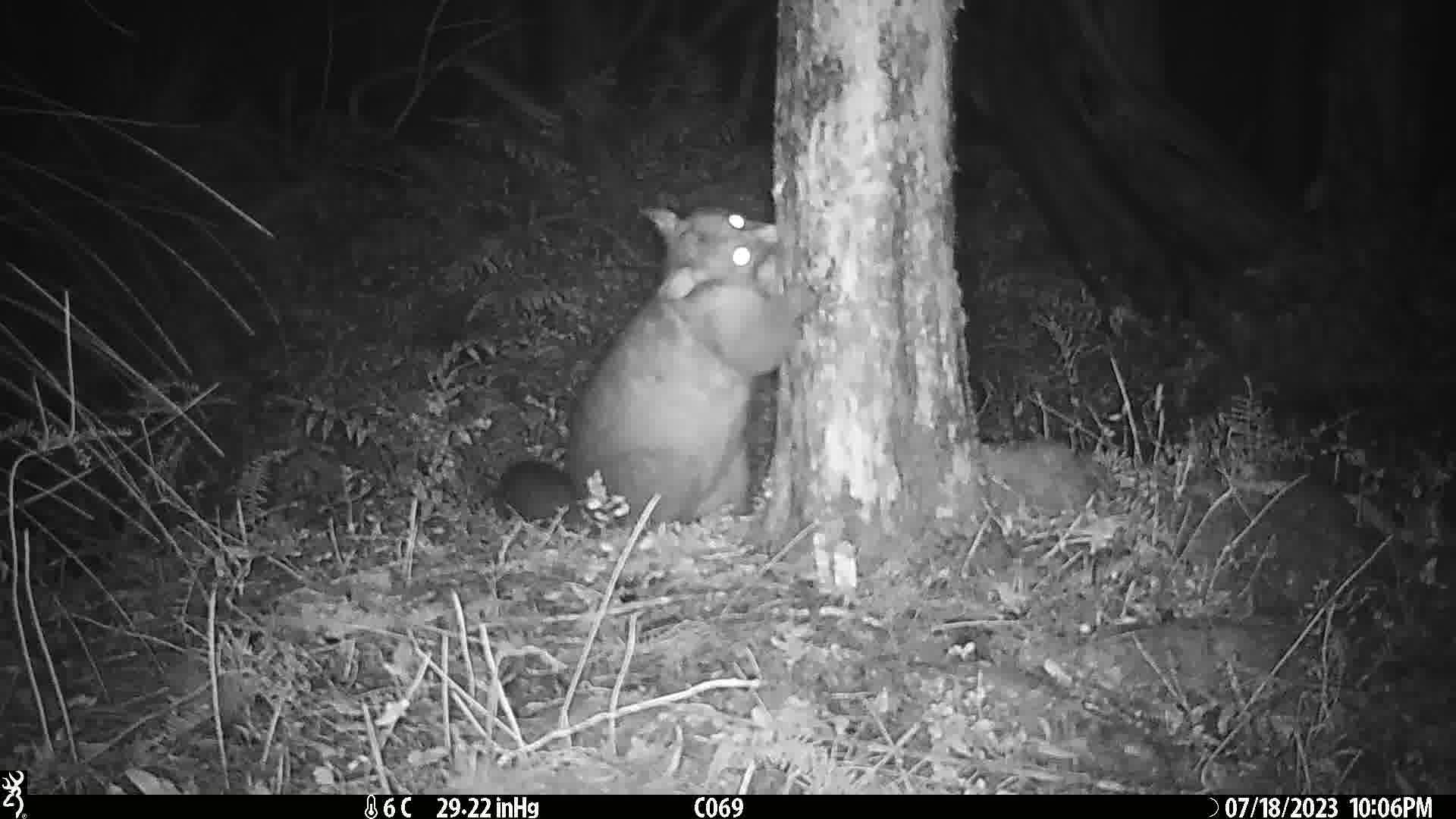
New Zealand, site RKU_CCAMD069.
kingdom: Animalia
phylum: Chordata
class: Mammalia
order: Diprotodontia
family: Phalangeridae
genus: Trichosurus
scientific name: Trichosurus vulpecula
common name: common brushtail possum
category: possum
Possum (common brushtail possum) (Trichosurus vulpecula).